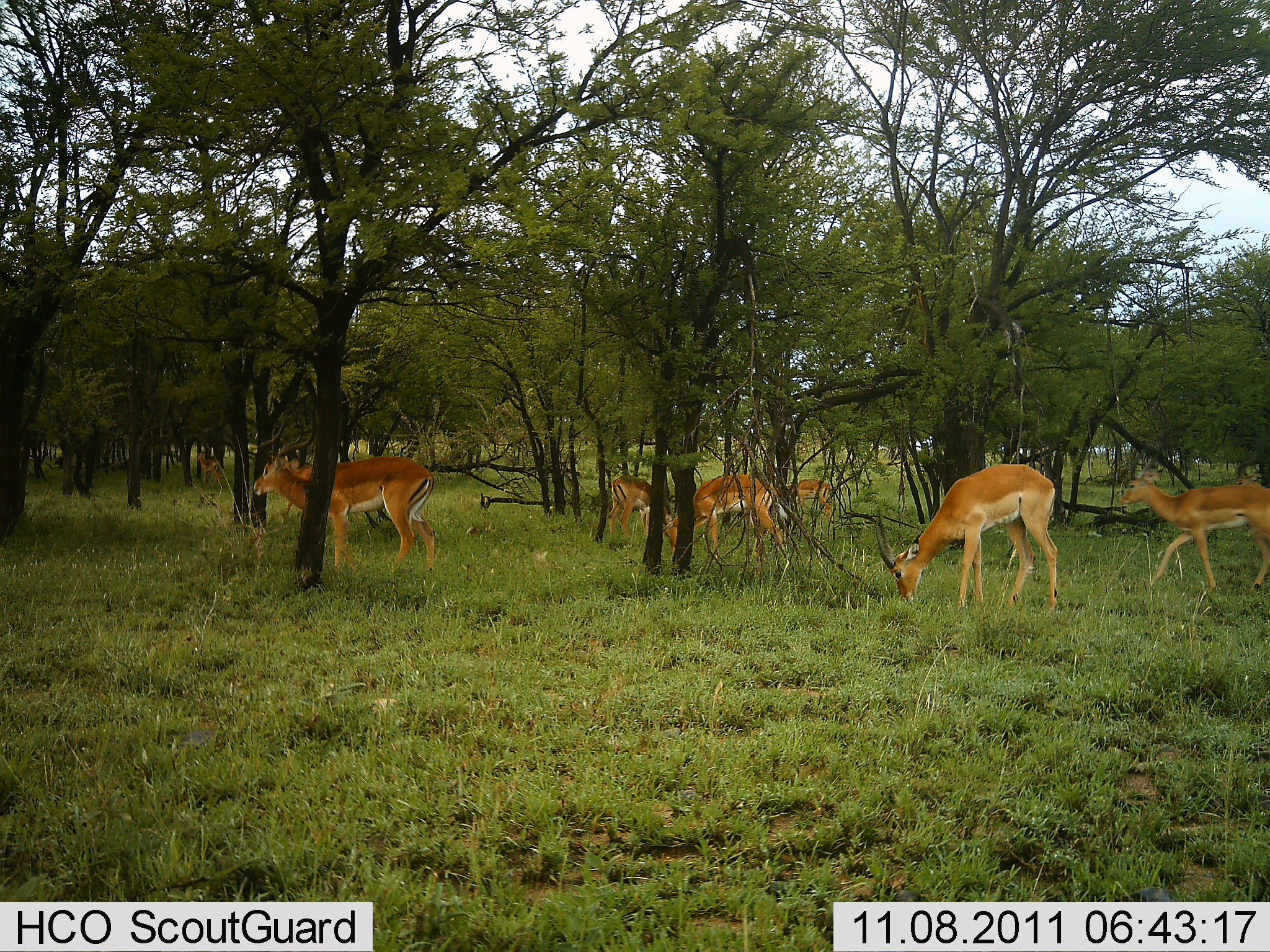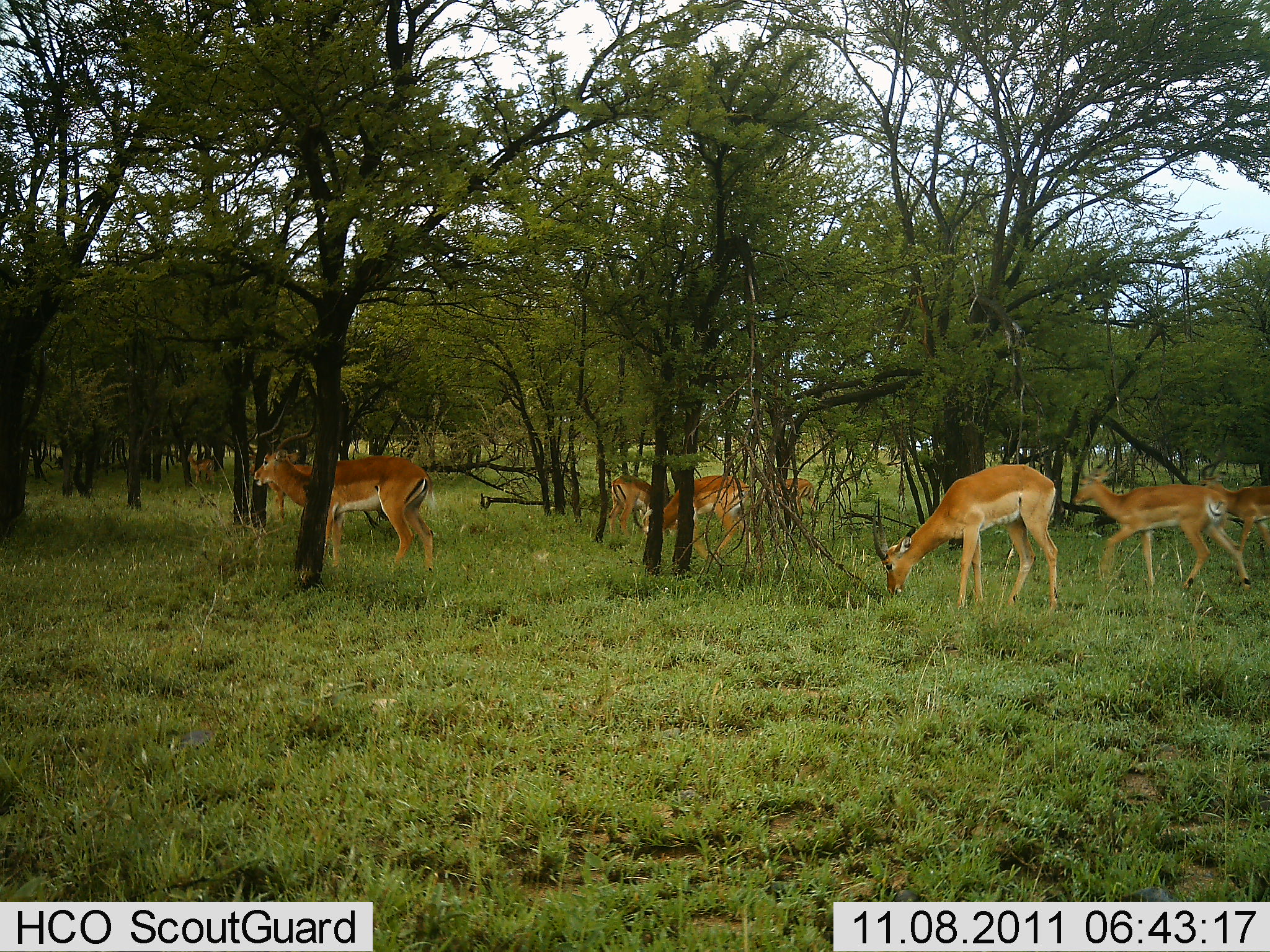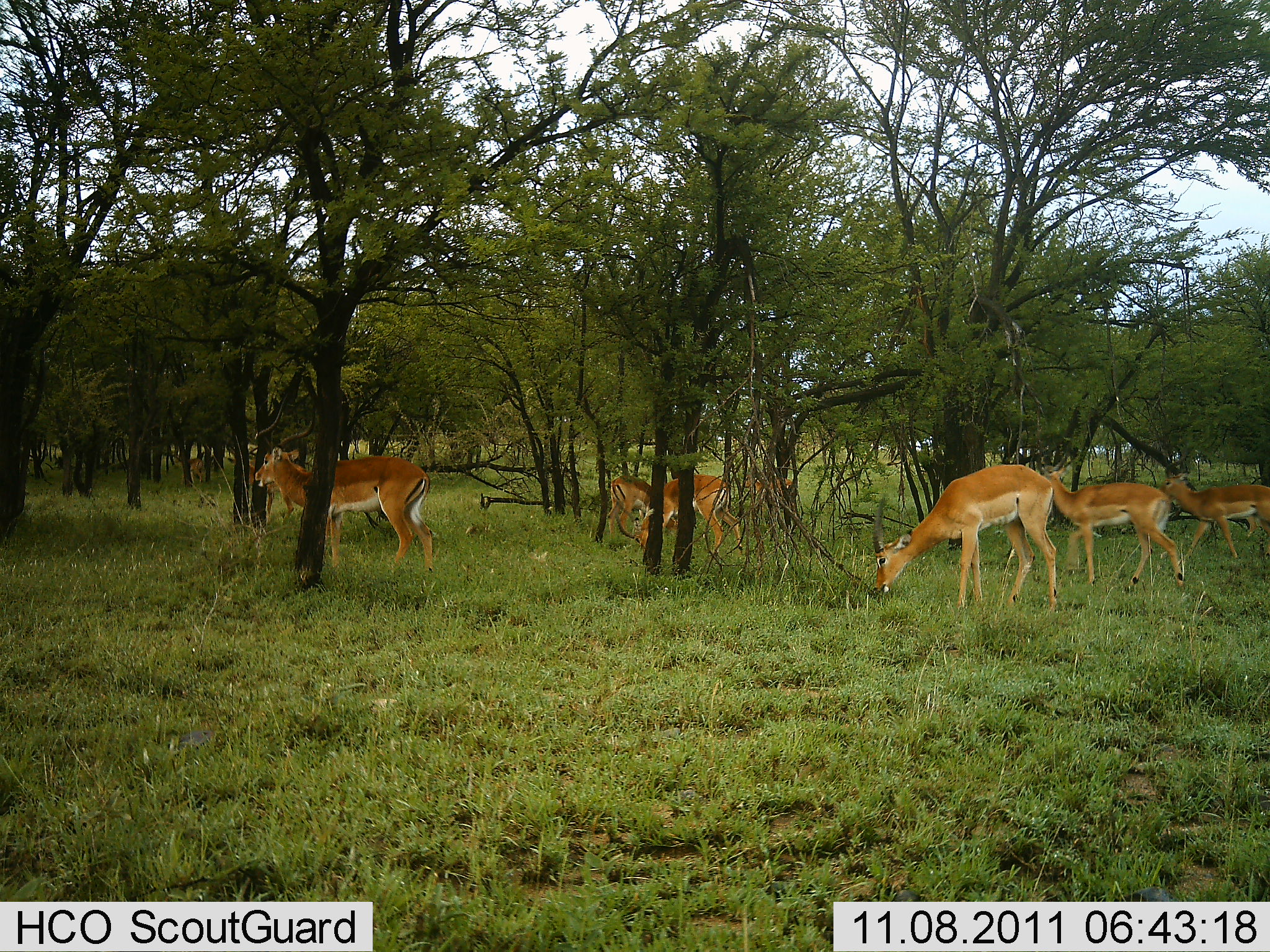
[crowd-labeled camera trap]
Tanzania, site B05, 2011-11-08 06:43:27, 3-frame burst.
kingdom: Animalia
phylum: Chordata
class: Mammalia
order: Artiodactyla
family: Bovidae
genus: Aepyceros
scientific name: Aepyceros melampus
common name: impala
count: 7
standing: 73%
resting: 0%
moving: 64%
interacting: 18%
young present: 0%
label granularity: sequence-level